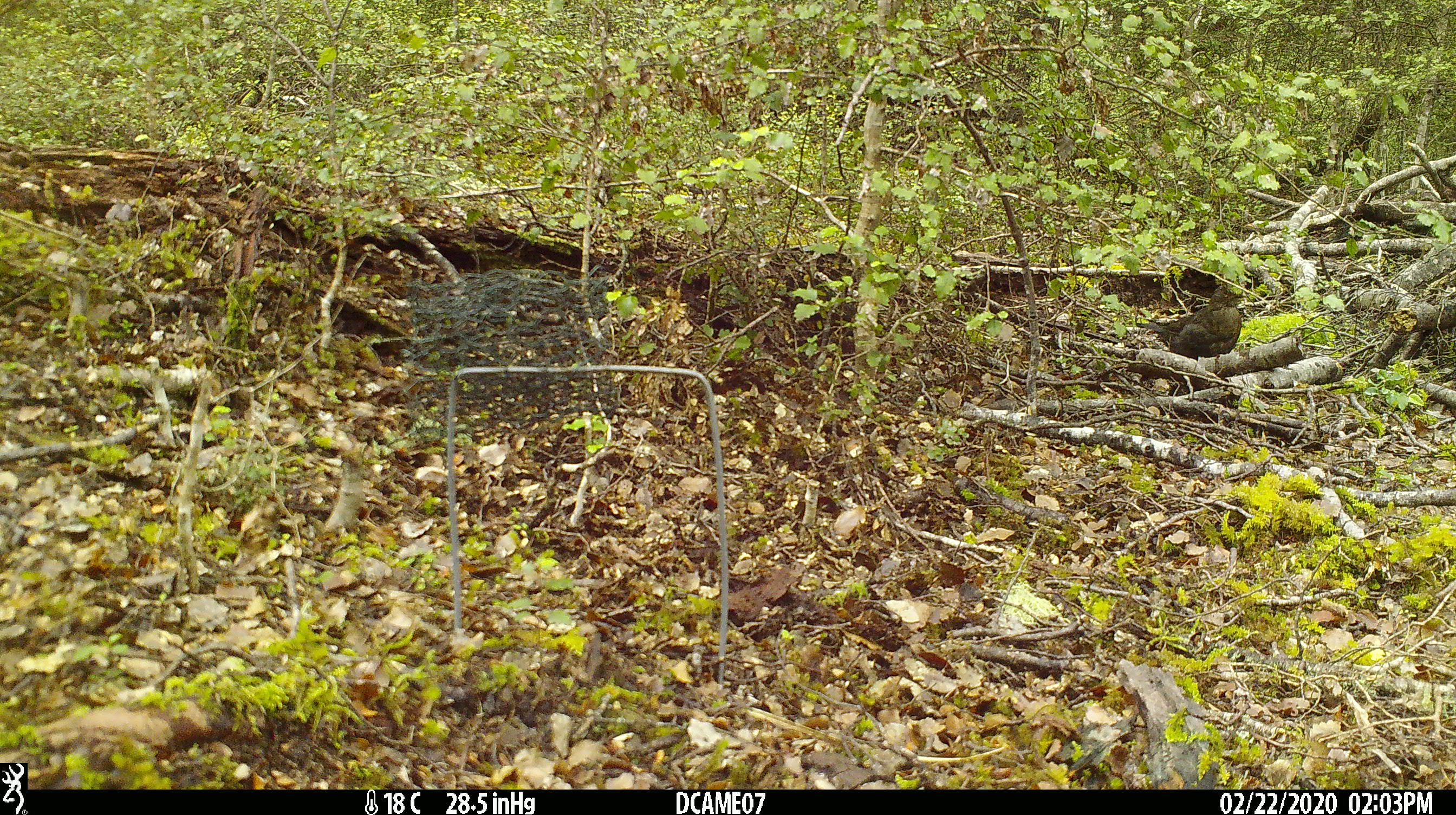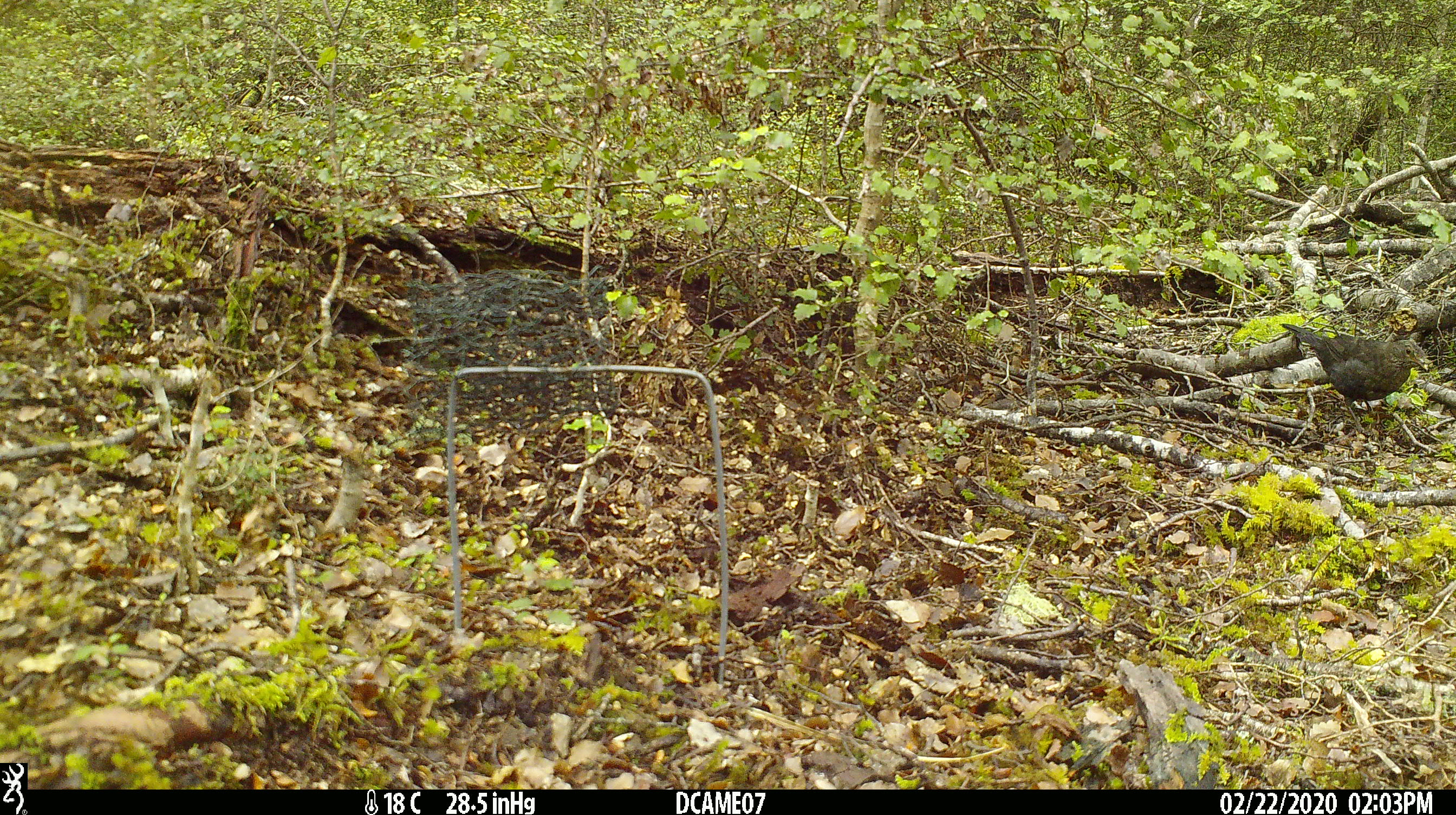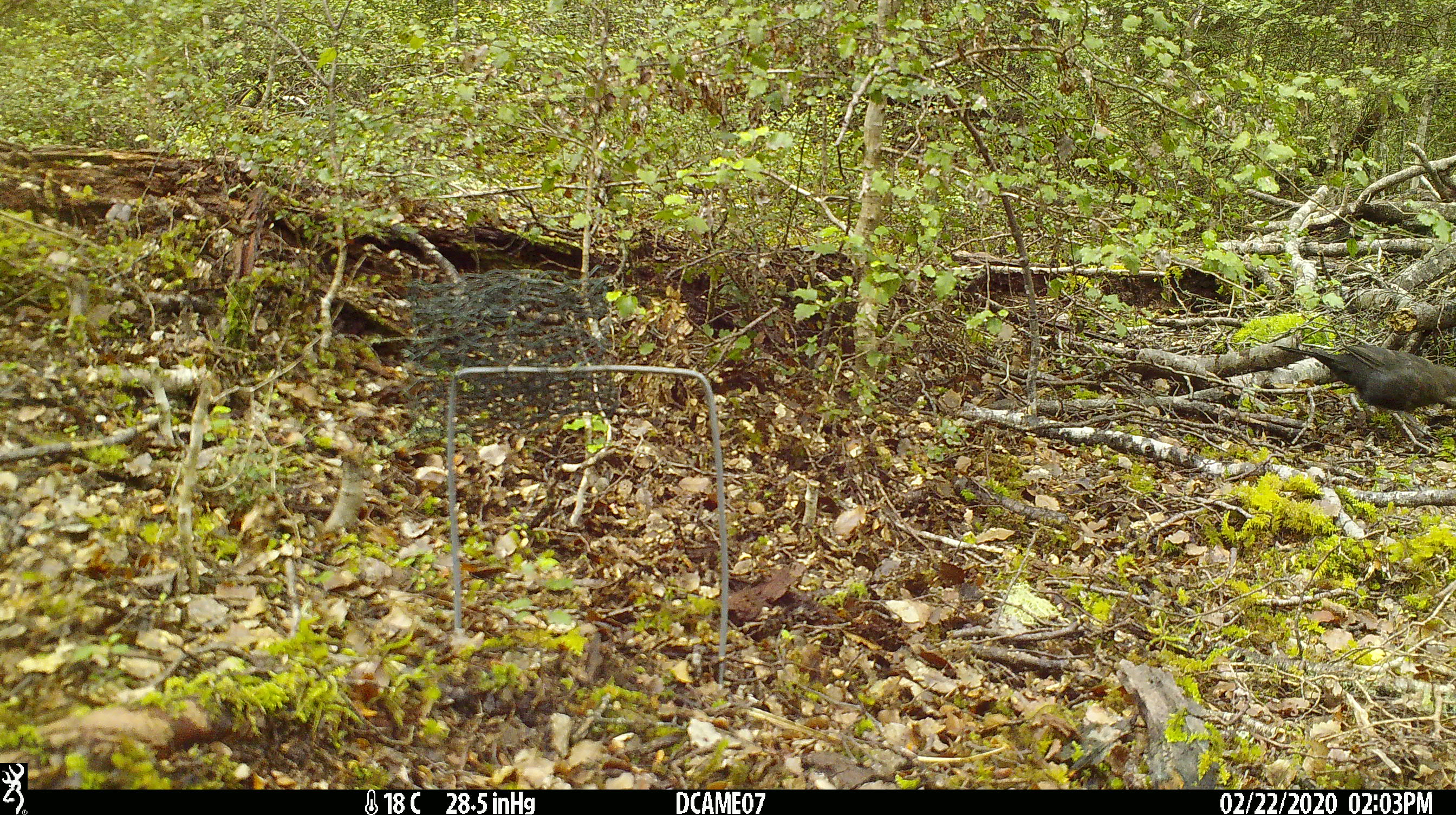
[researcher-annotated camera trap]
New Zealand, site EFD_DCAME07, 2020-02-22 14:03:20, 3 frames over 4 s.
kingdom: Animalia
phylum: Chordata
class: Aves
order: Passeriformes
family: Turdidae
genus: Turdus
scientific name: Turdus merula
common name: eurasian blackbird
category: blackbird